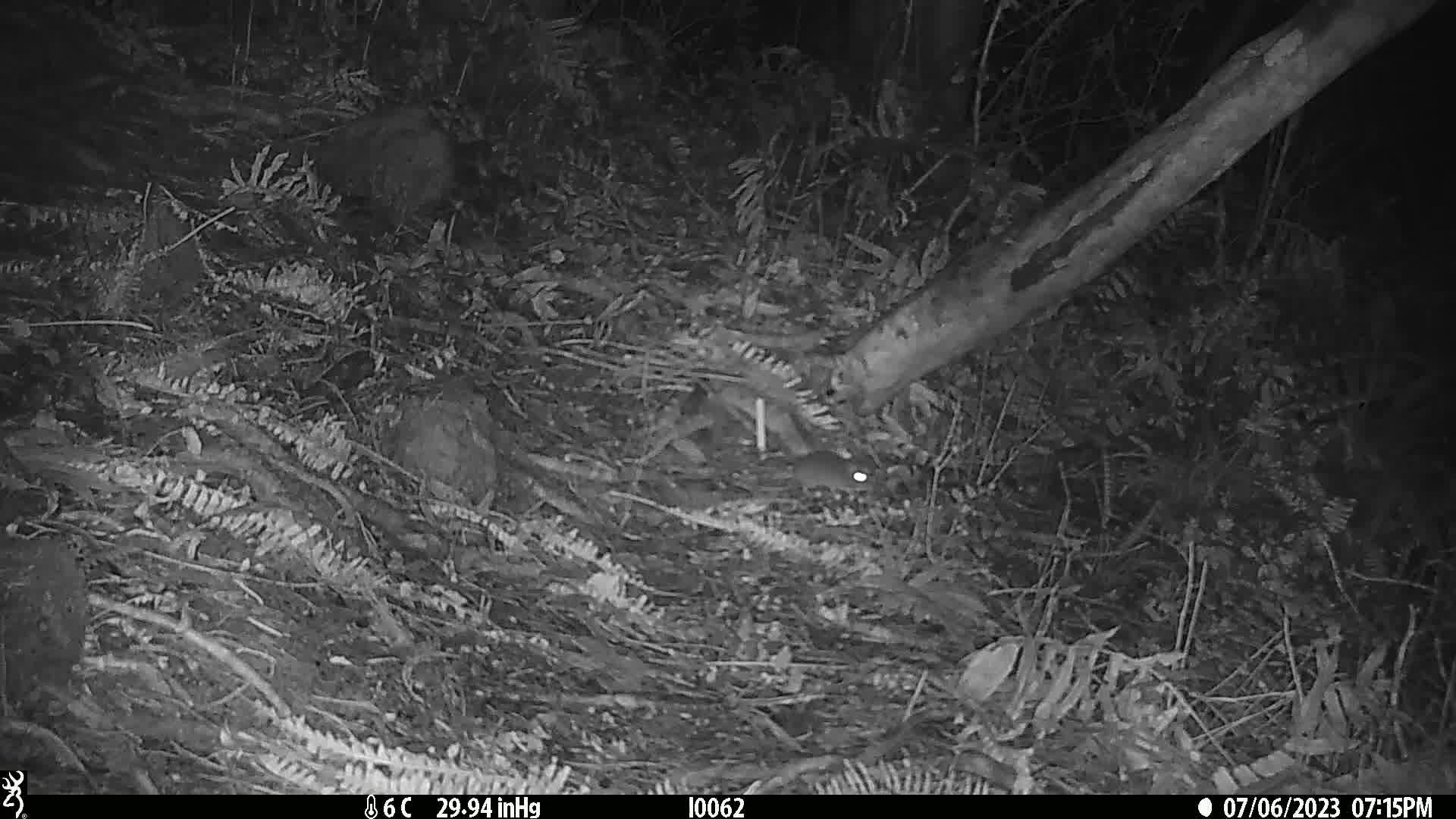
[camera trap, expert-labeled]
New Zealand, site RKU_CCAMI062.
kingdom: Animalia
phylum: Chordata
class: Mammalia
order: Rodentia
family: Muridae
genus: Rattus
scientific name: Rattus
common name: rat